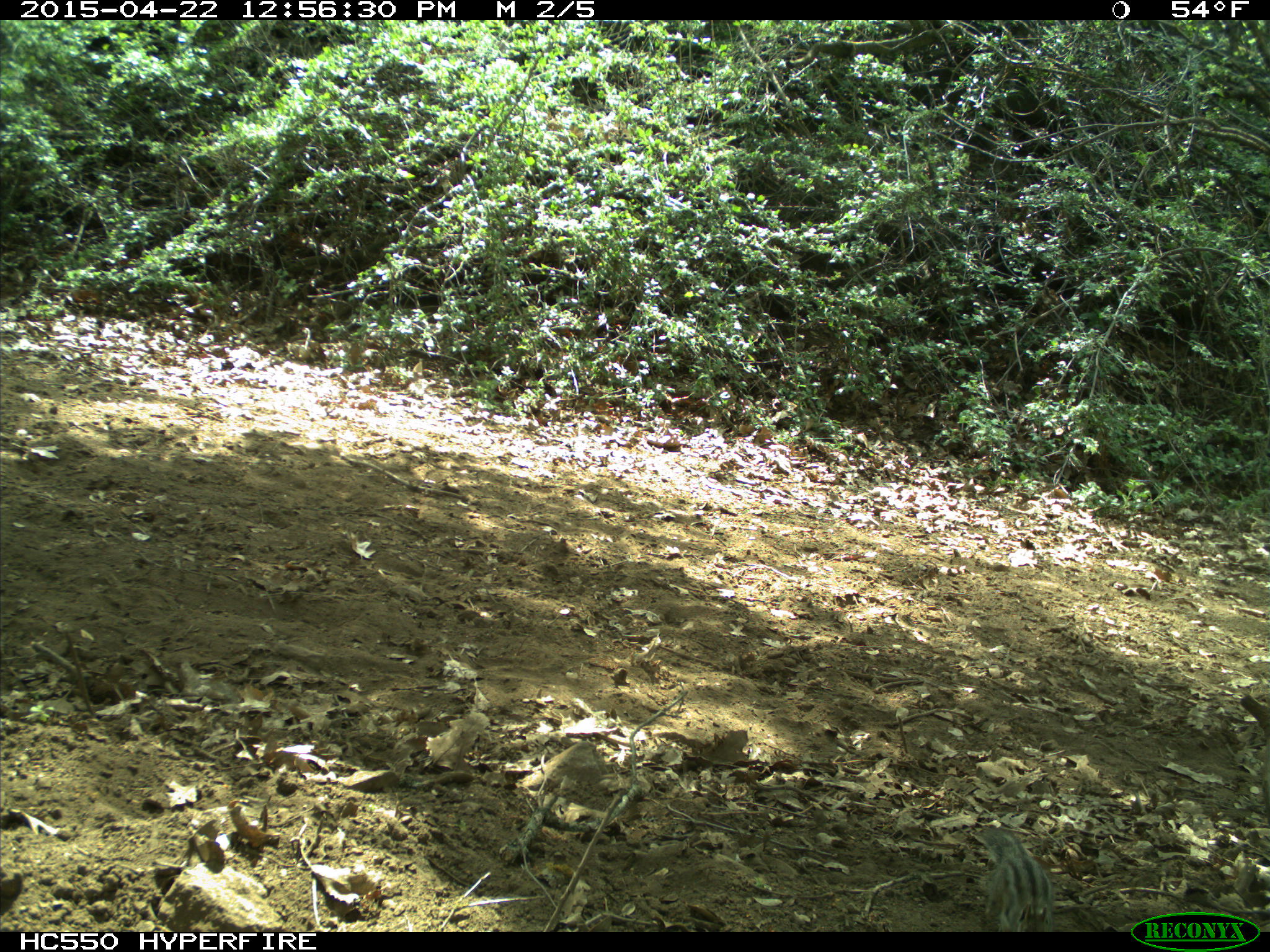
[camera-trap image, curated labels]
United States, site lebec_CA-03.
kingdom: Animalia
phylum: Chordata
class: Mammalia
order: Rodentia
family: Sciuridae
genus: Tamias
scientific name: Tamias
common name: chipmunk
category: unidentified chipmunk